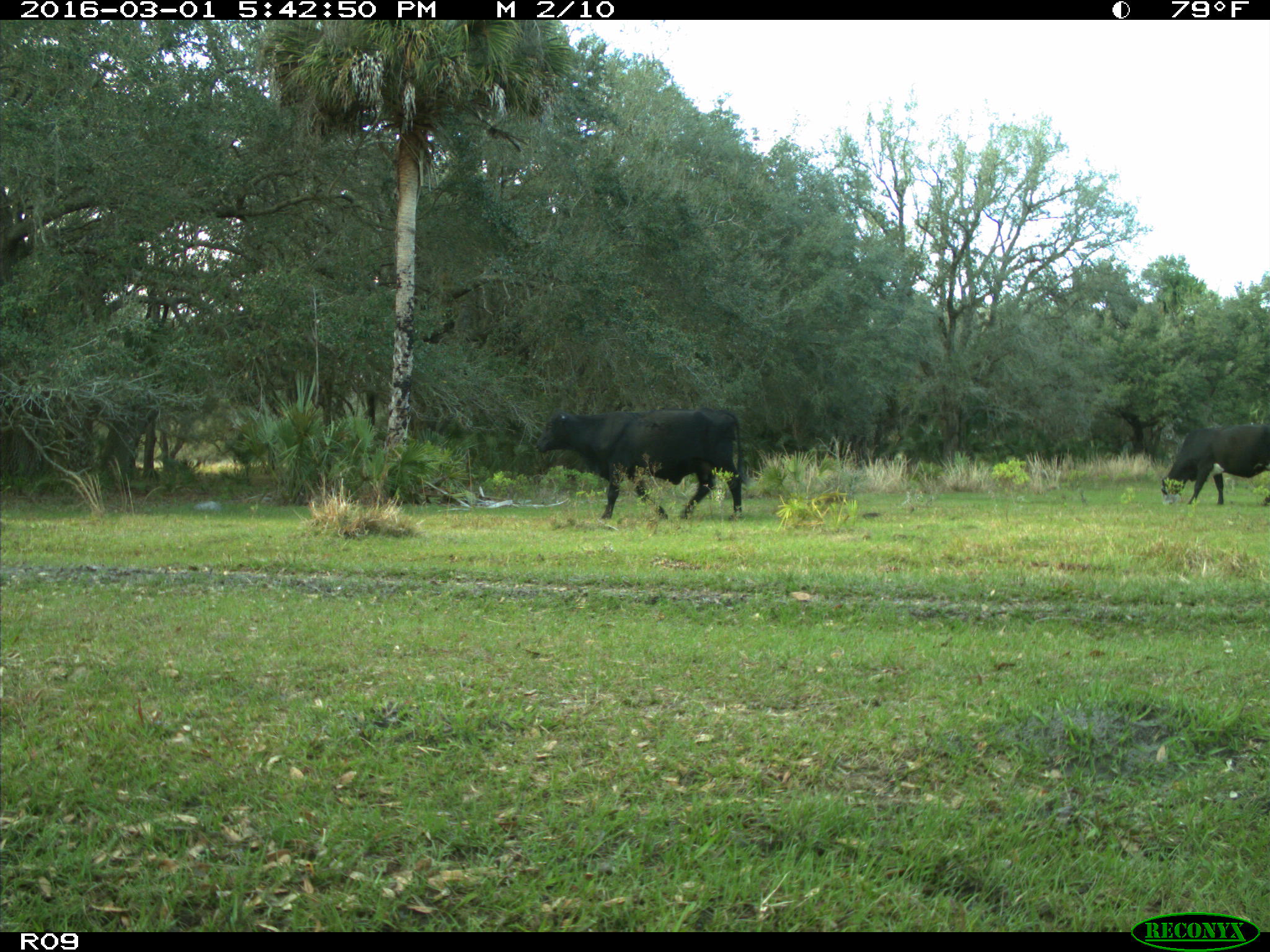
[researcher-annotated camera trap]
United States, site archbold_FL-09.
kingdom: Animalia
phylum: Chordata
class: Mammalia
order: Artiodactyla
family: Bovidae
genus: Bos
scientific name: Bos taurus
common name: domestic cow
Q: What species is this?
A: Bos taurus (domestic cow).